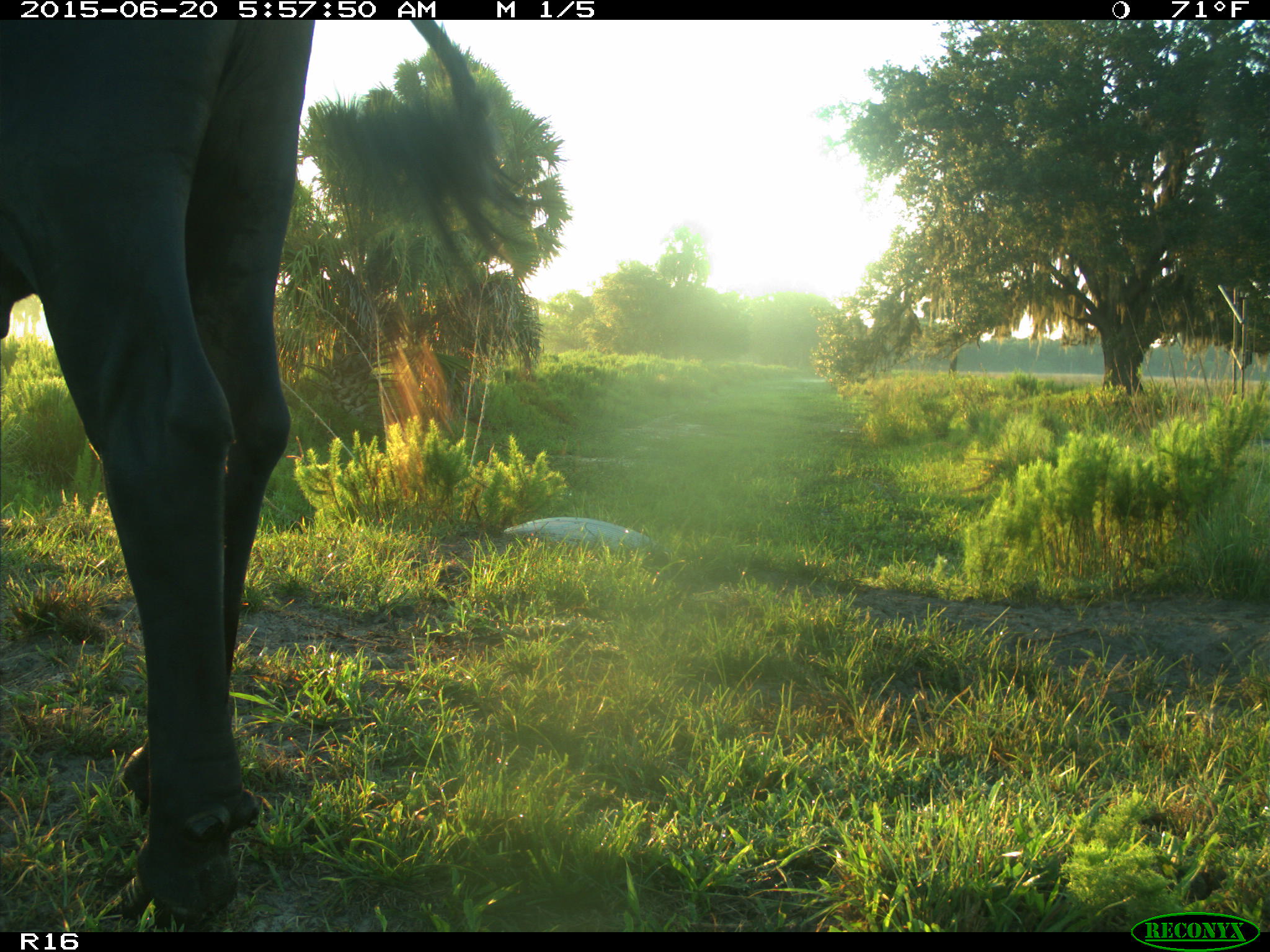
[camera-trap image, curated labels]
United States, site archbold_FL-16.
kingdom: Animalia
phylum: Chordata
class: Mammalia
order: Artiodactyla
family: Bovidae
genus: Bos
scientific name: Bos taurus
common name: domestic cow